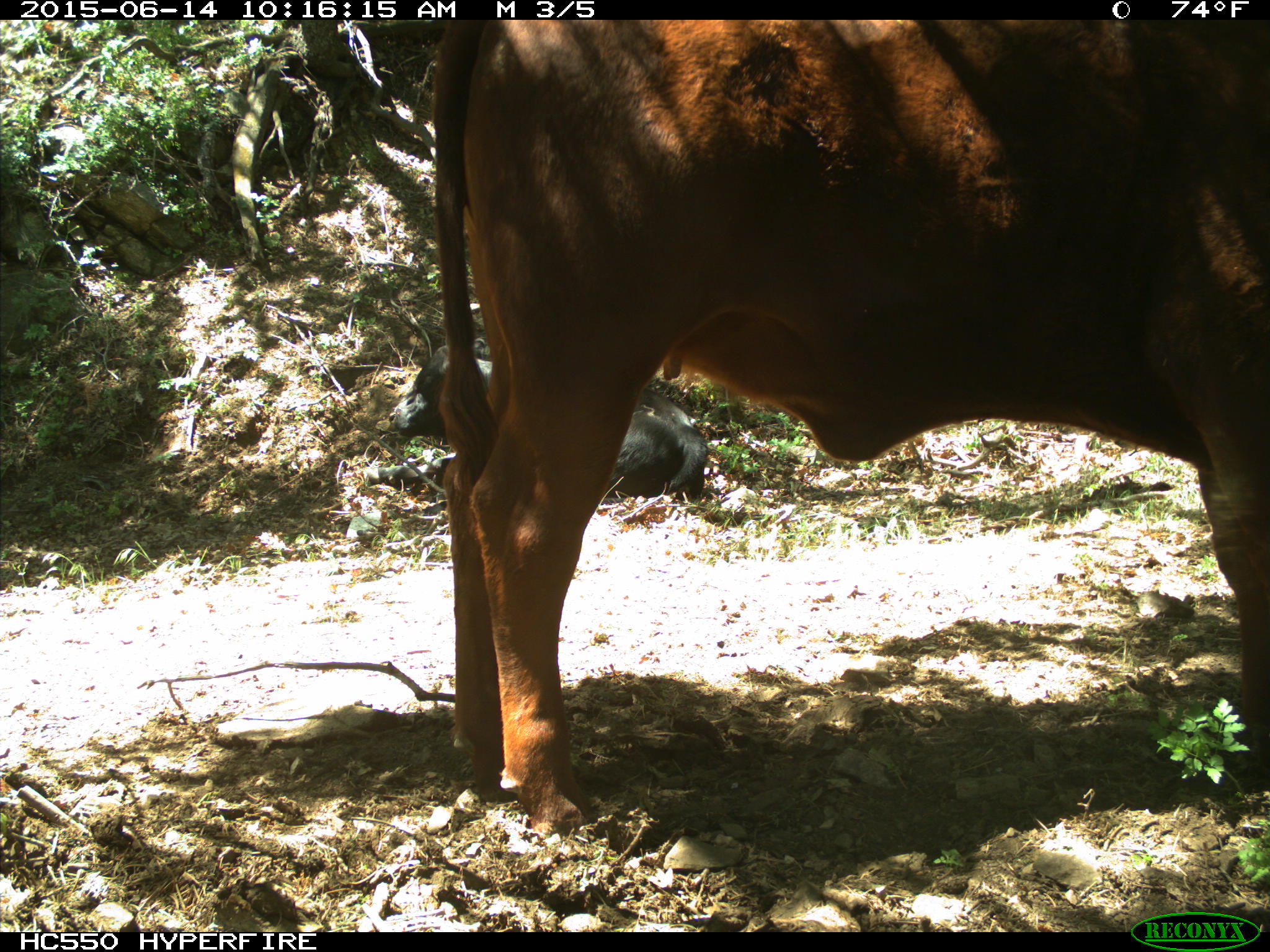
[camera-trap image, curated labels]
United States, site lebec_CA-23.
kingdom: Animalia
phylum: Chordata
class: Mammalia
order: Artiodactyla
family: Bovidae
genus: Bos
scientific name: Bos taurus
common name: domestic cow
Bos taurus (domestic cow).